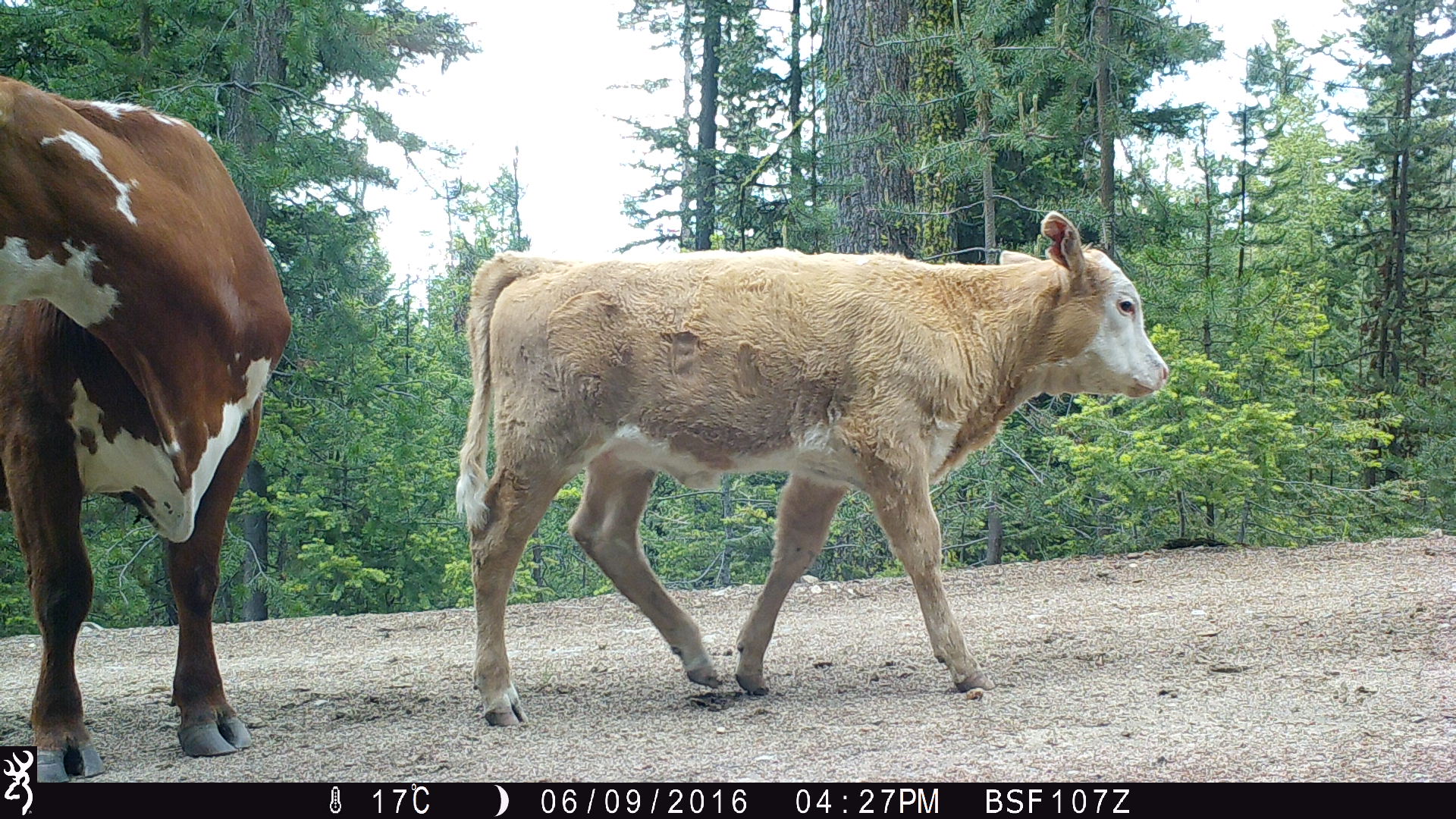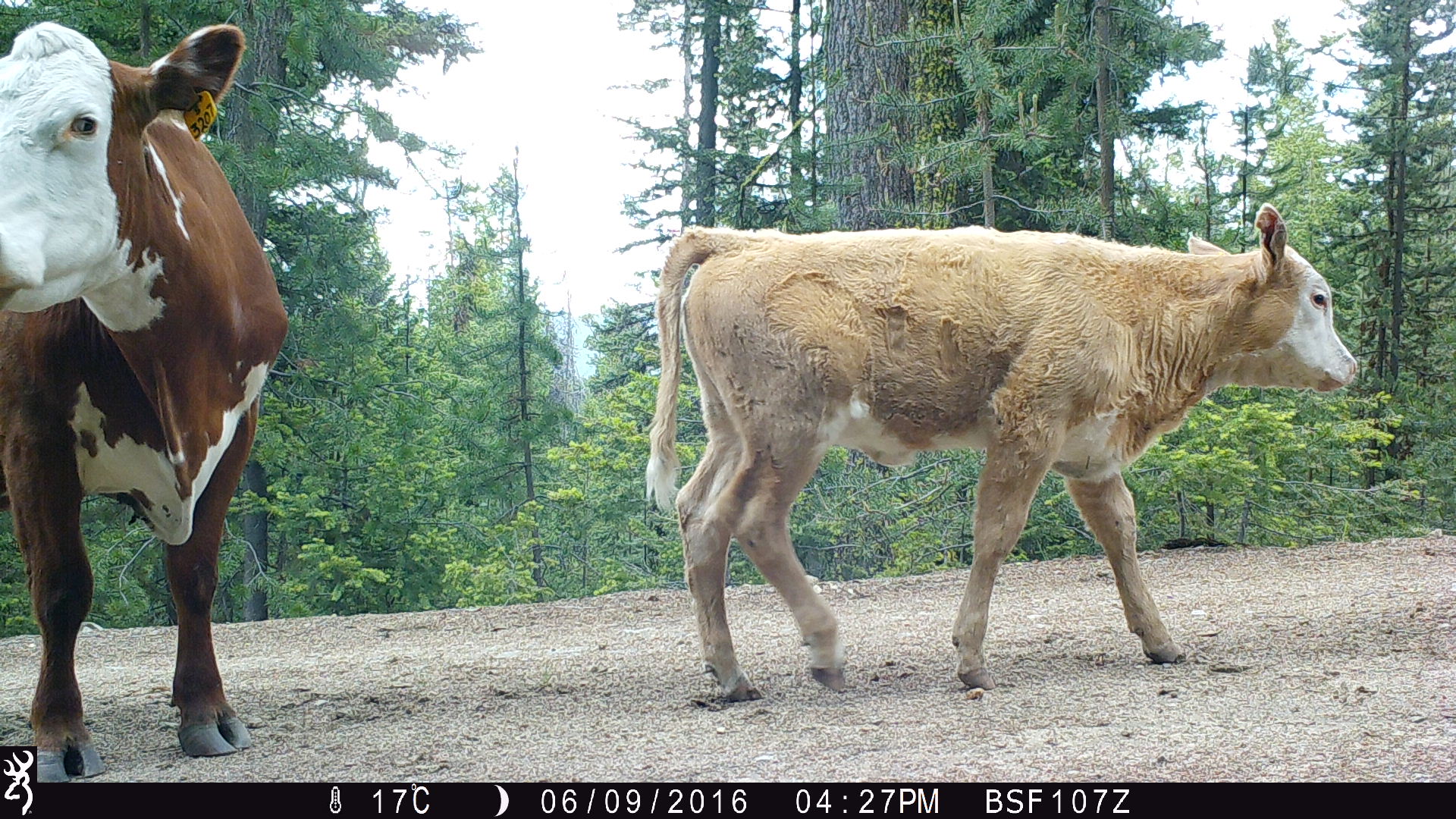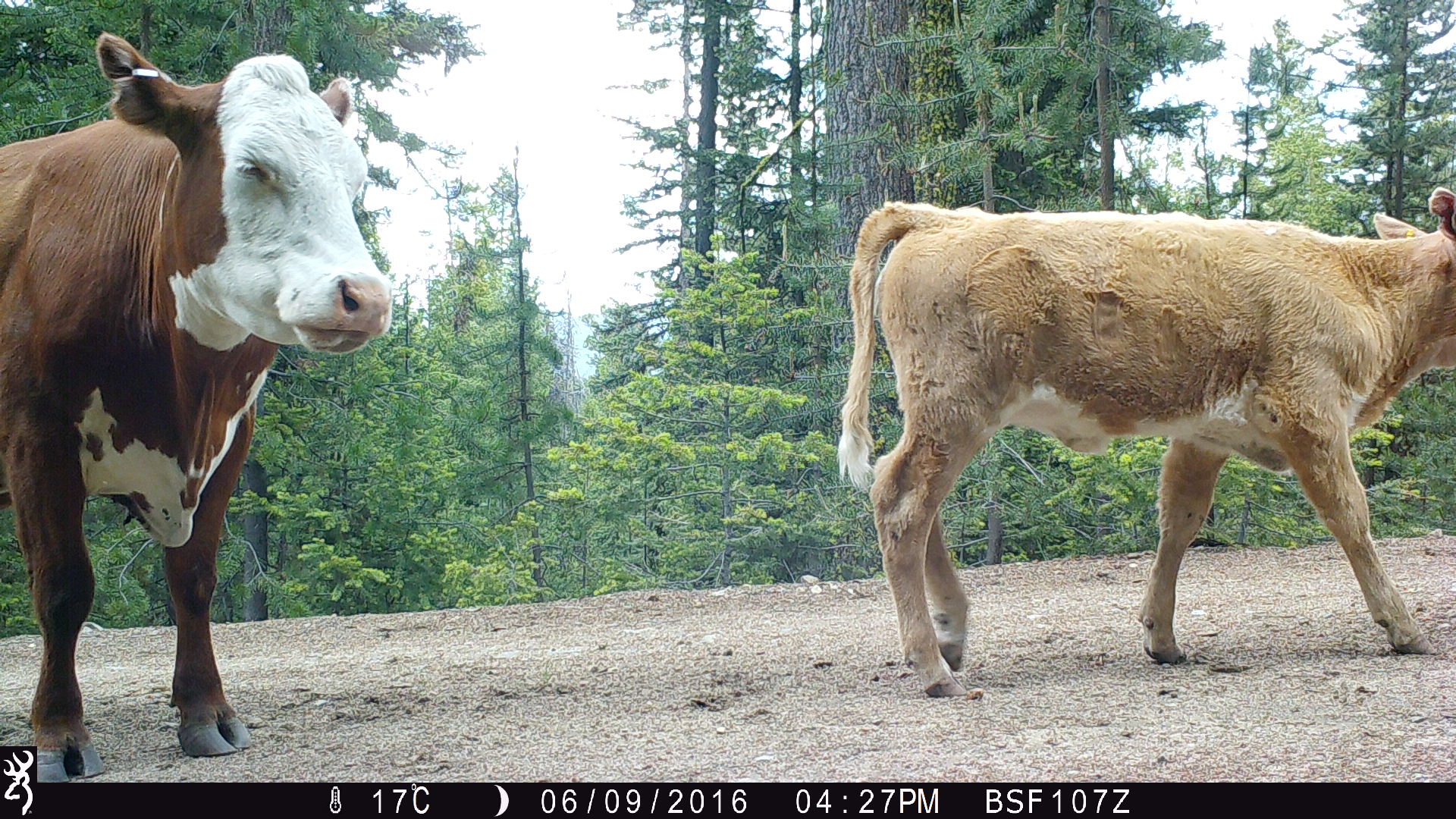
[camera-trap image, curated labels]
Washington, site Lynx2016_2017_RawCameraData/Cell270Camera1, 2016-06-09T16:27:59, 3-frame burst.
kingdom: Animalia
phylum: Chordata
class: Mammalia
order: Artiodactyla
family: Bovidae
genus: Bos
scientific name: Bos taurus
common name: domestic cattle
Domestic cattle (Bos taurus). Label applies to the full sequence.